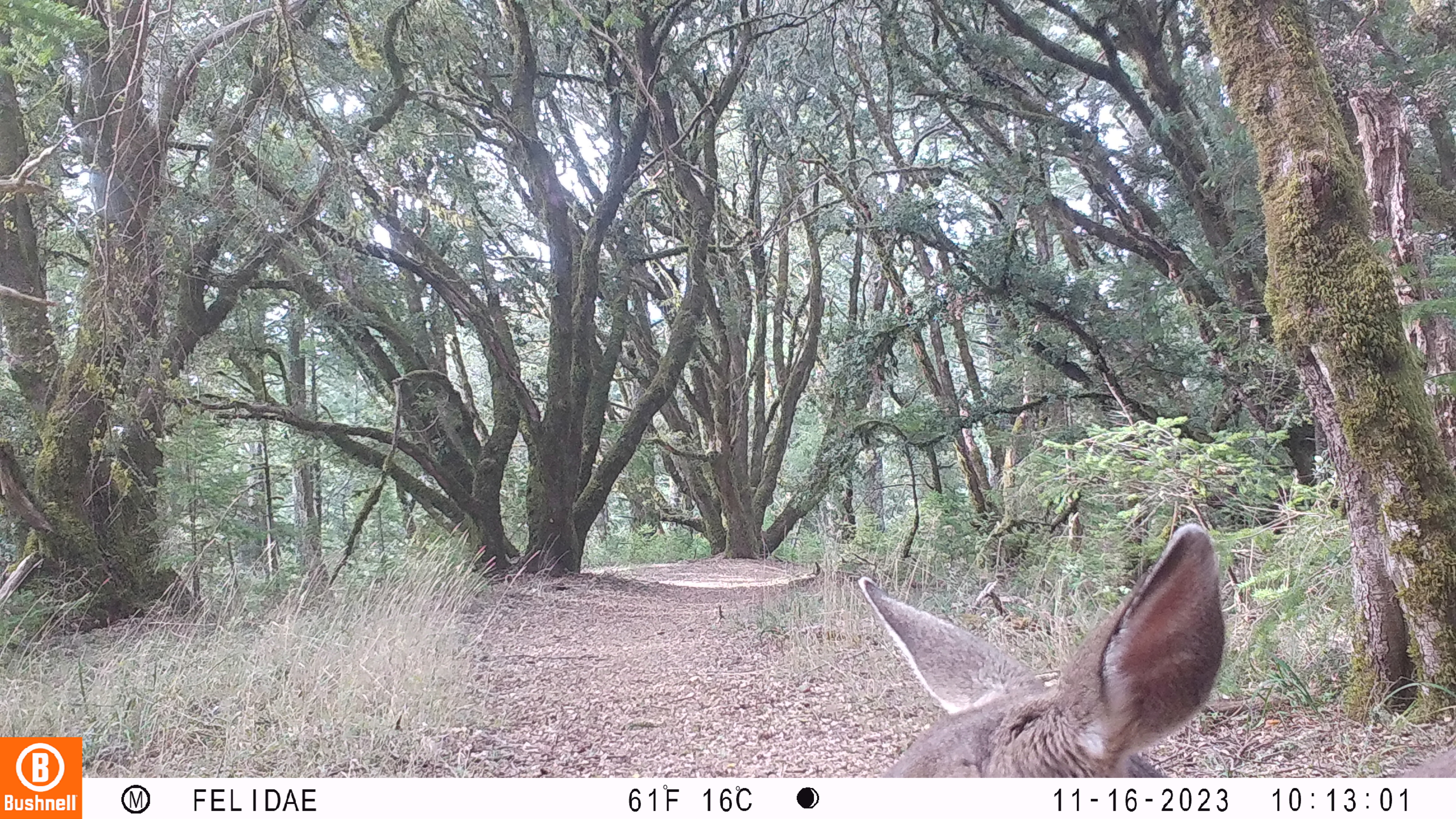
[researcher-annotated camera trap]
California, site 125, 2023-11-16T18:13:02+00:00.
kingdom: Animalia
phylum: Chordata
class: Mammalia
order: Artiodactyla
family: Cervidae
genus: Odocoileus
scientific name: Odocoileus hemionus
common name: mule deer